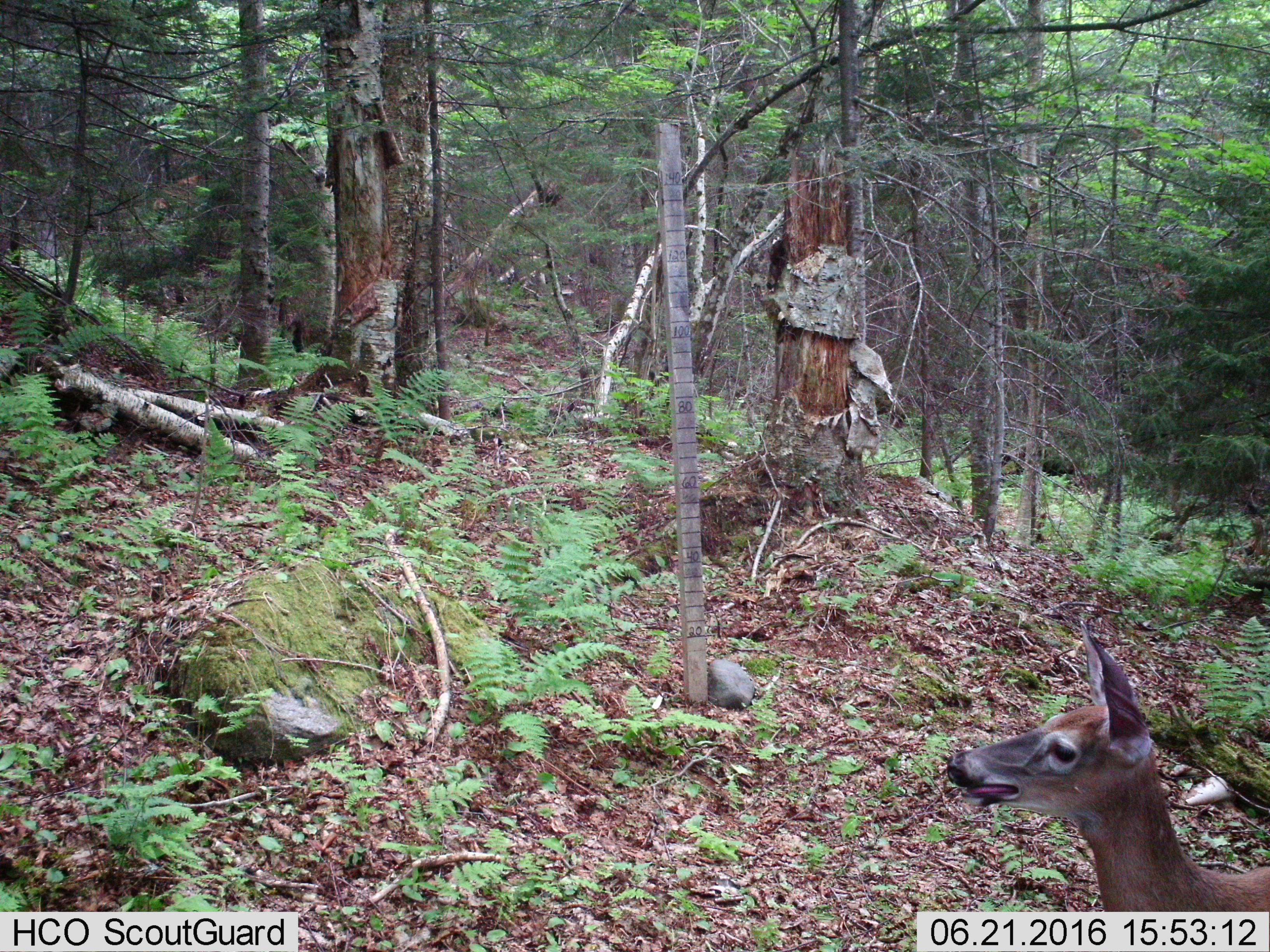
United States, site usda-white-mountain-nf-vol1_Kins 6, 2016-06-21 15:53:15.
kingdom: Animalia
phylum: Chordata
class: Mammalia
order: Artiodactyla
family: Cervidae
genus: Odocoileus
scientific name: Odocoileus virginianus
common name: white-tailed deer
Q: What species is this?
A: White-tailed deer (Odocoileus virginianus).